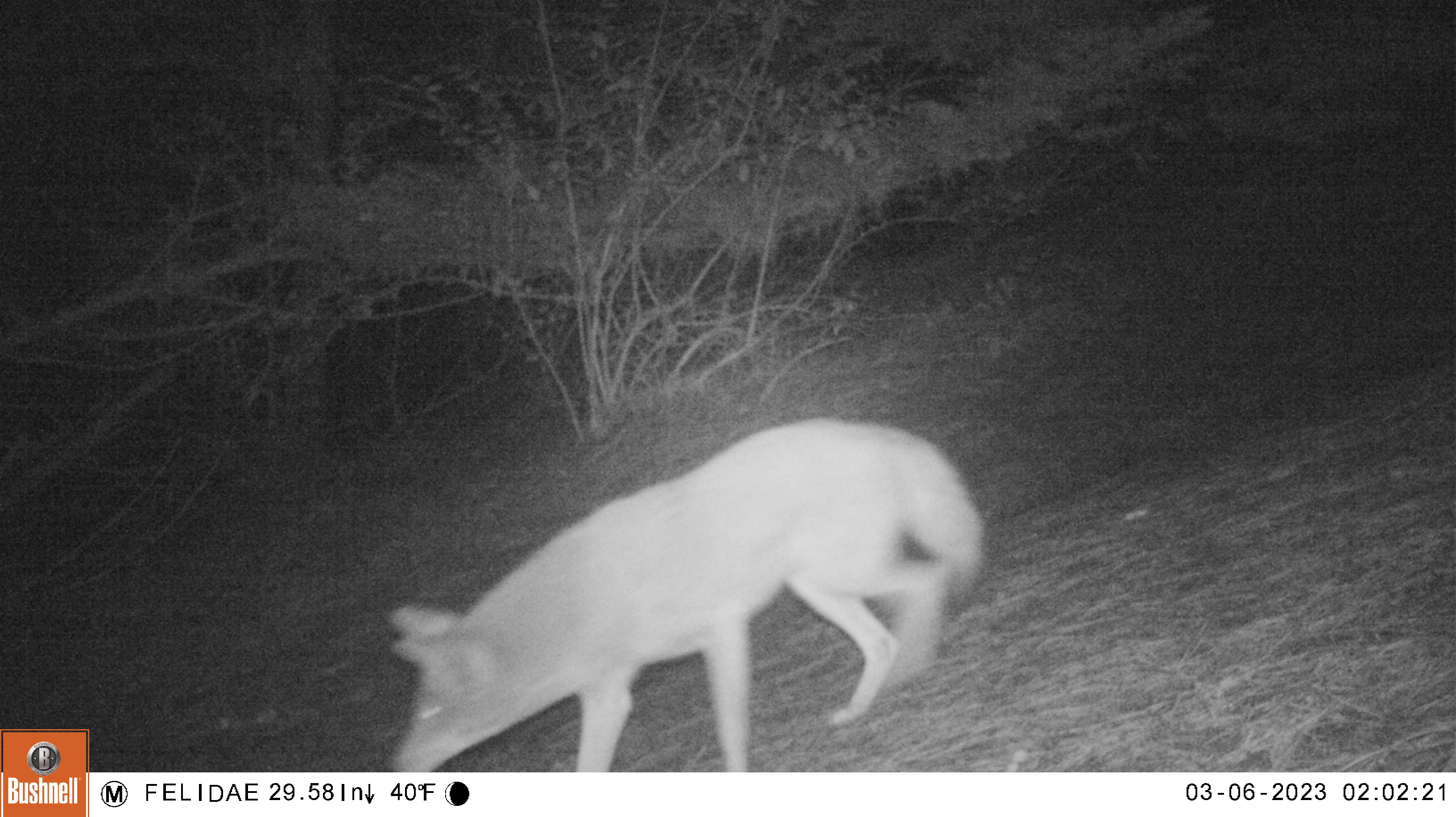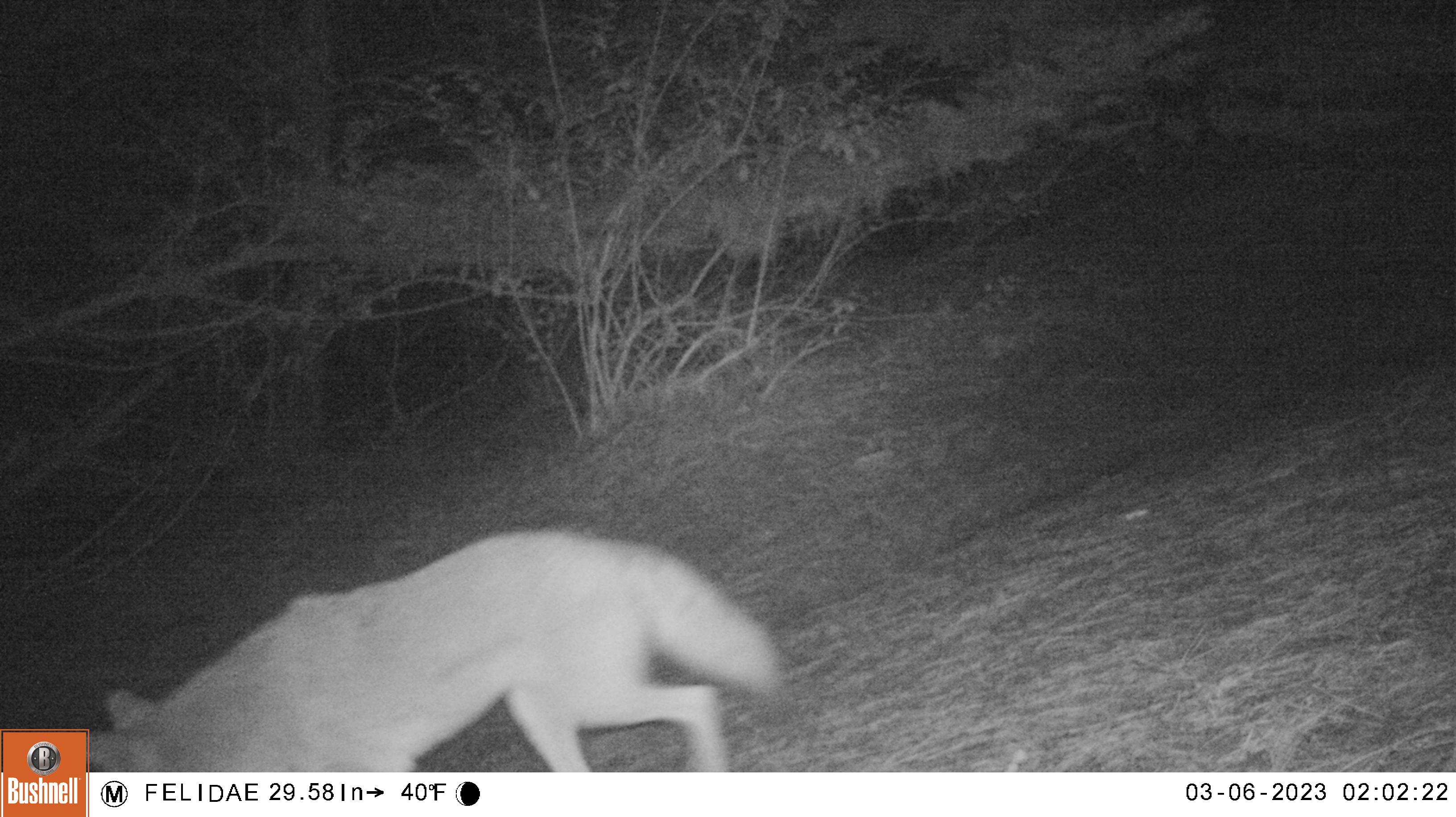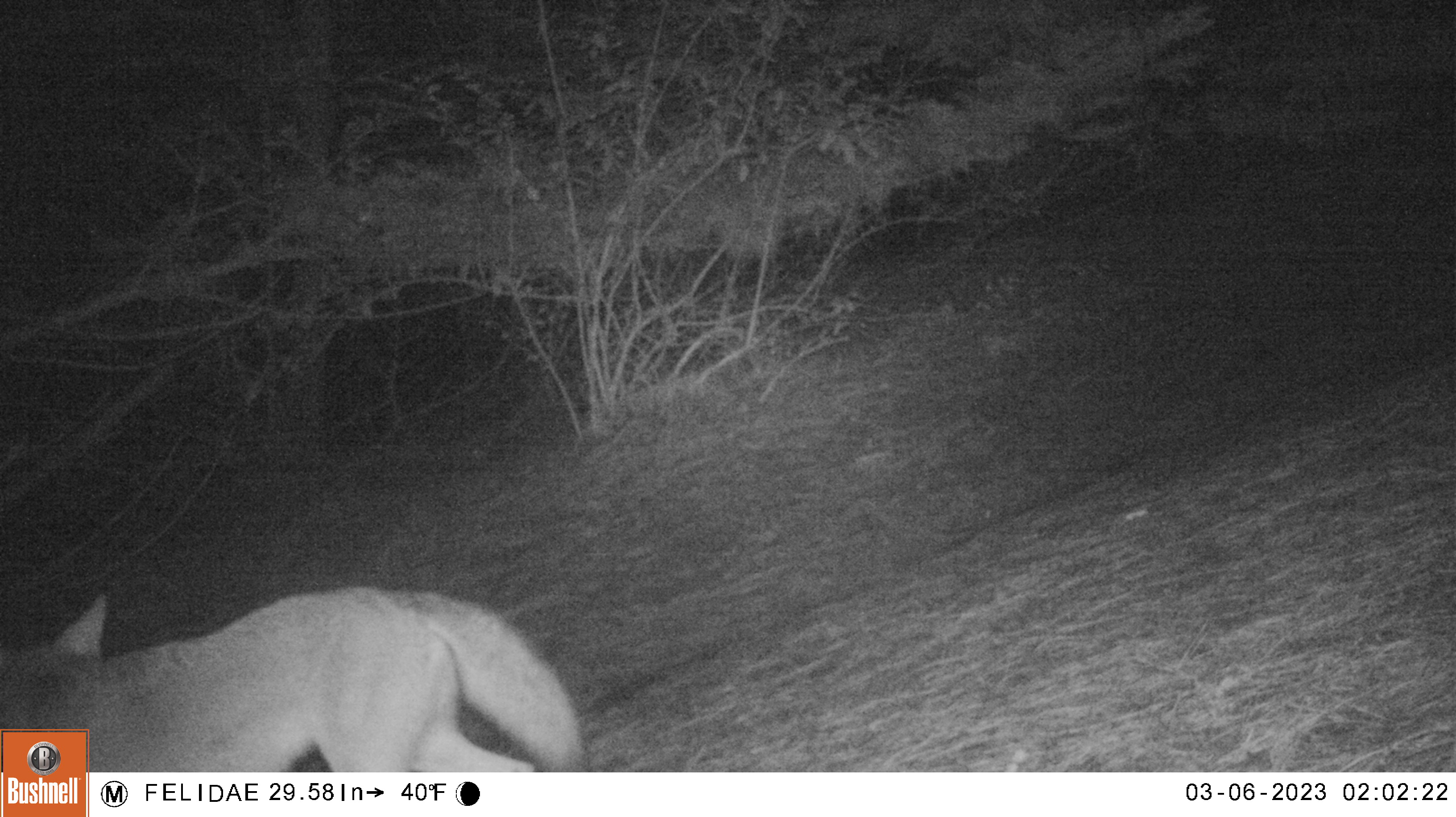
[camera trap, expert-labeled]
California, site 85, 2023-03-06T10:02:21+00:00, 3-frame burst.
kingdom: Animalia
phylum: Chordata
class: Mammalia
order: Carnivora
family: Canidae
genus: Canis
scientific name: Canis latrans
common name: coyote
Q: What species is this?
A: Coyote (Canis latrans).